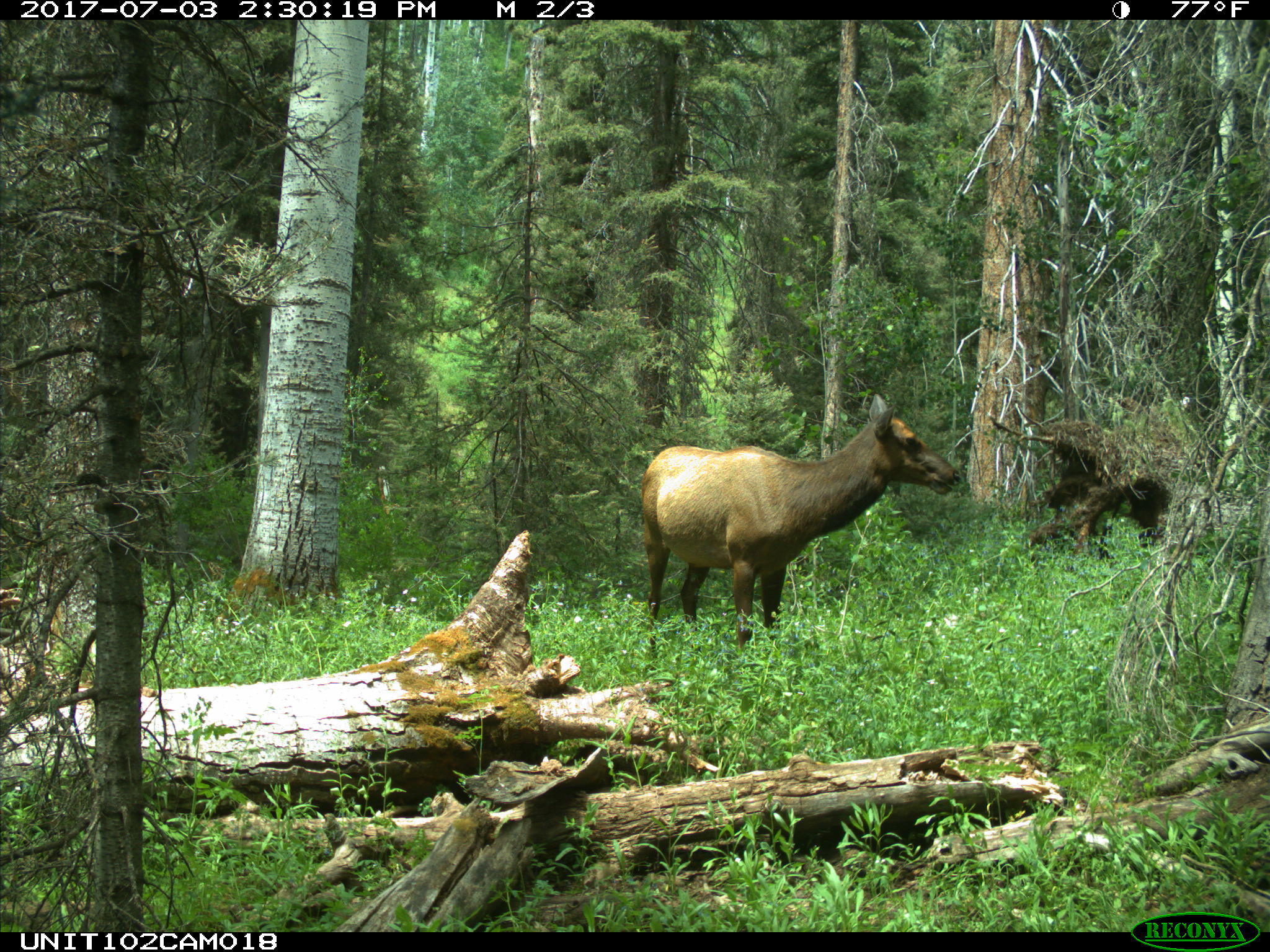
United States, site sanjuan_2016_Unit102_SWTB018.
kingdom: Animalia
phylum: Chordata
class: Mammalia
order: Artiodactyla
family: Cervidae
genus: Cervus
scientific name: Cervus elaphus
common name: red deer